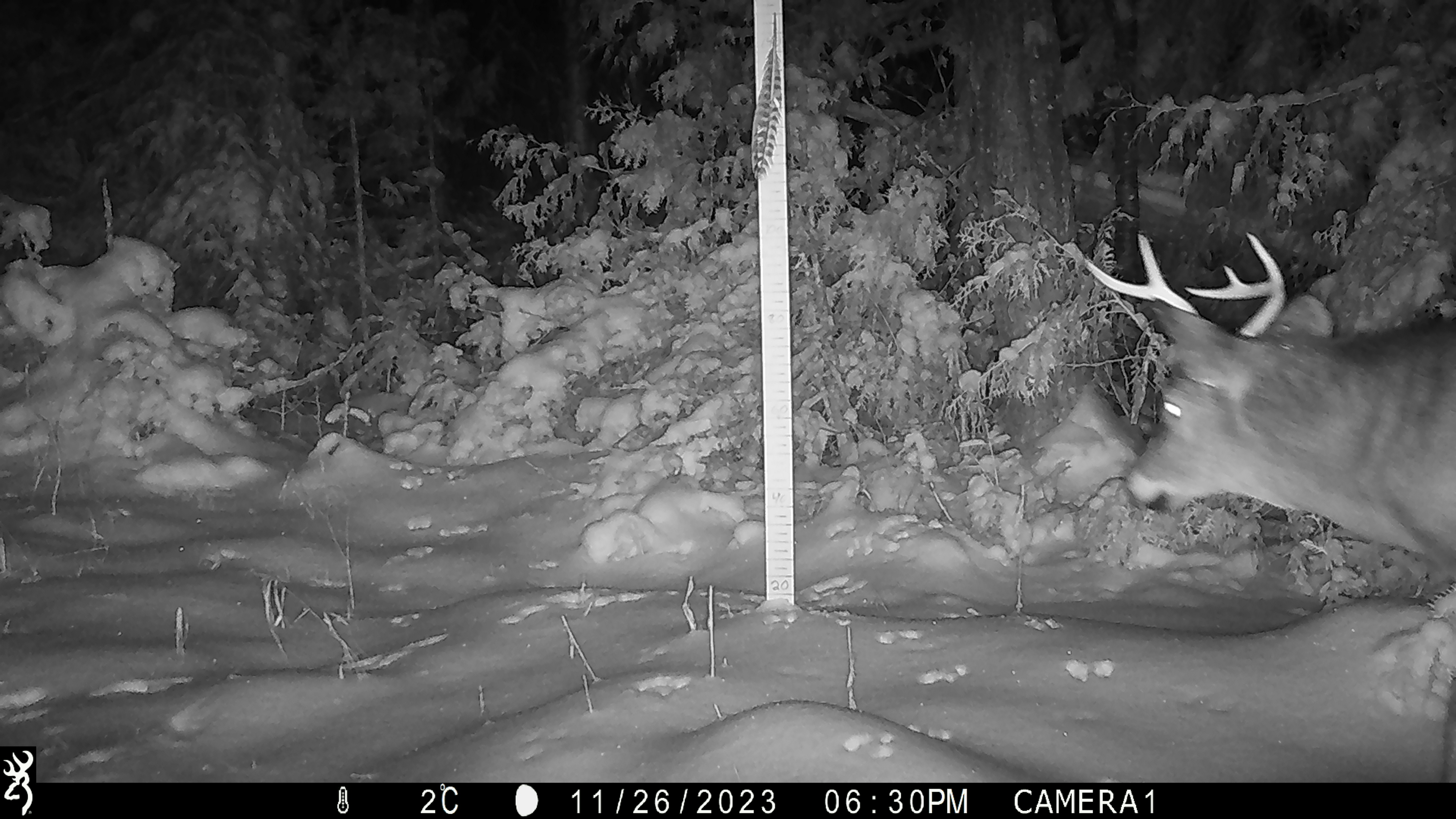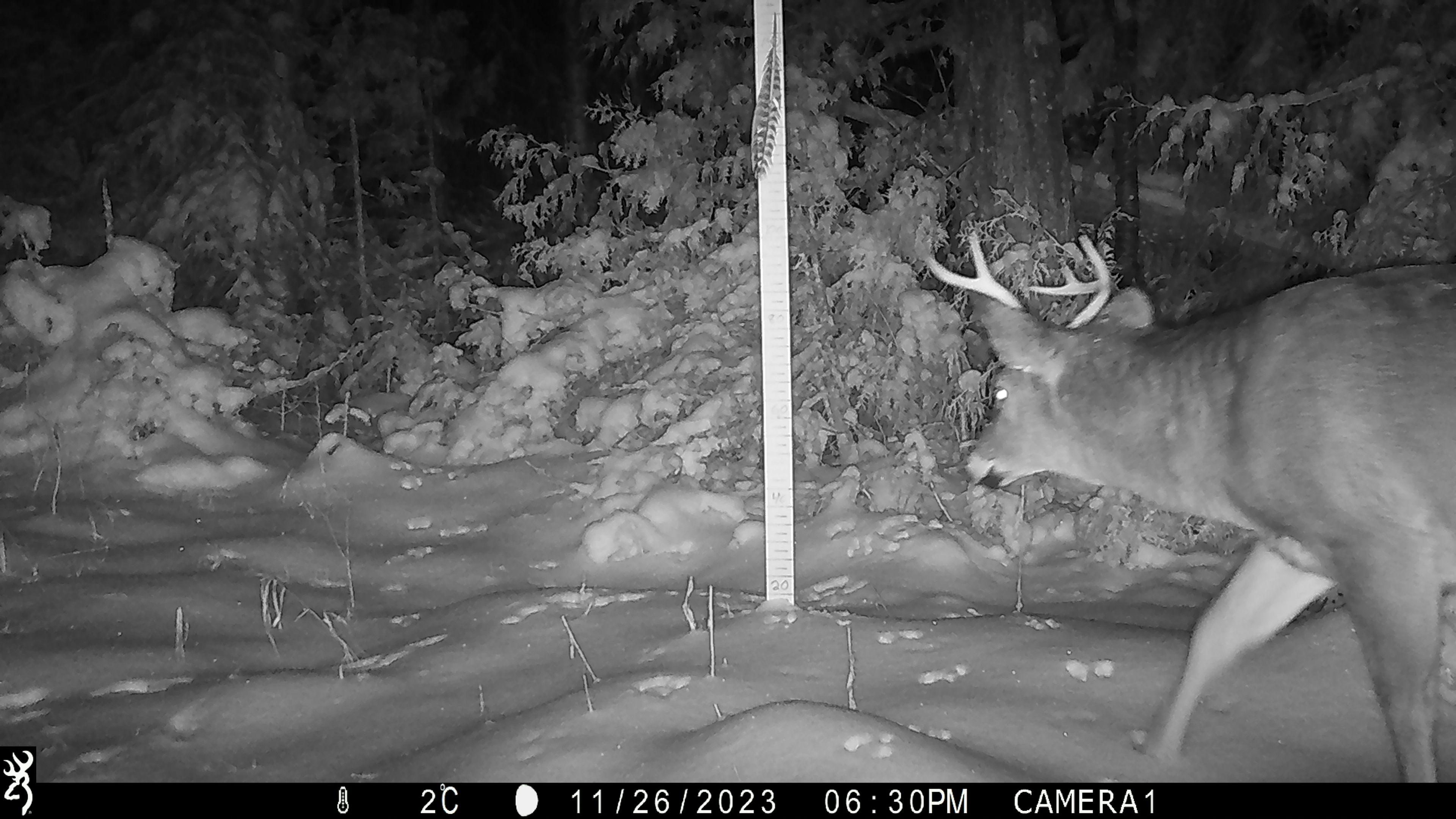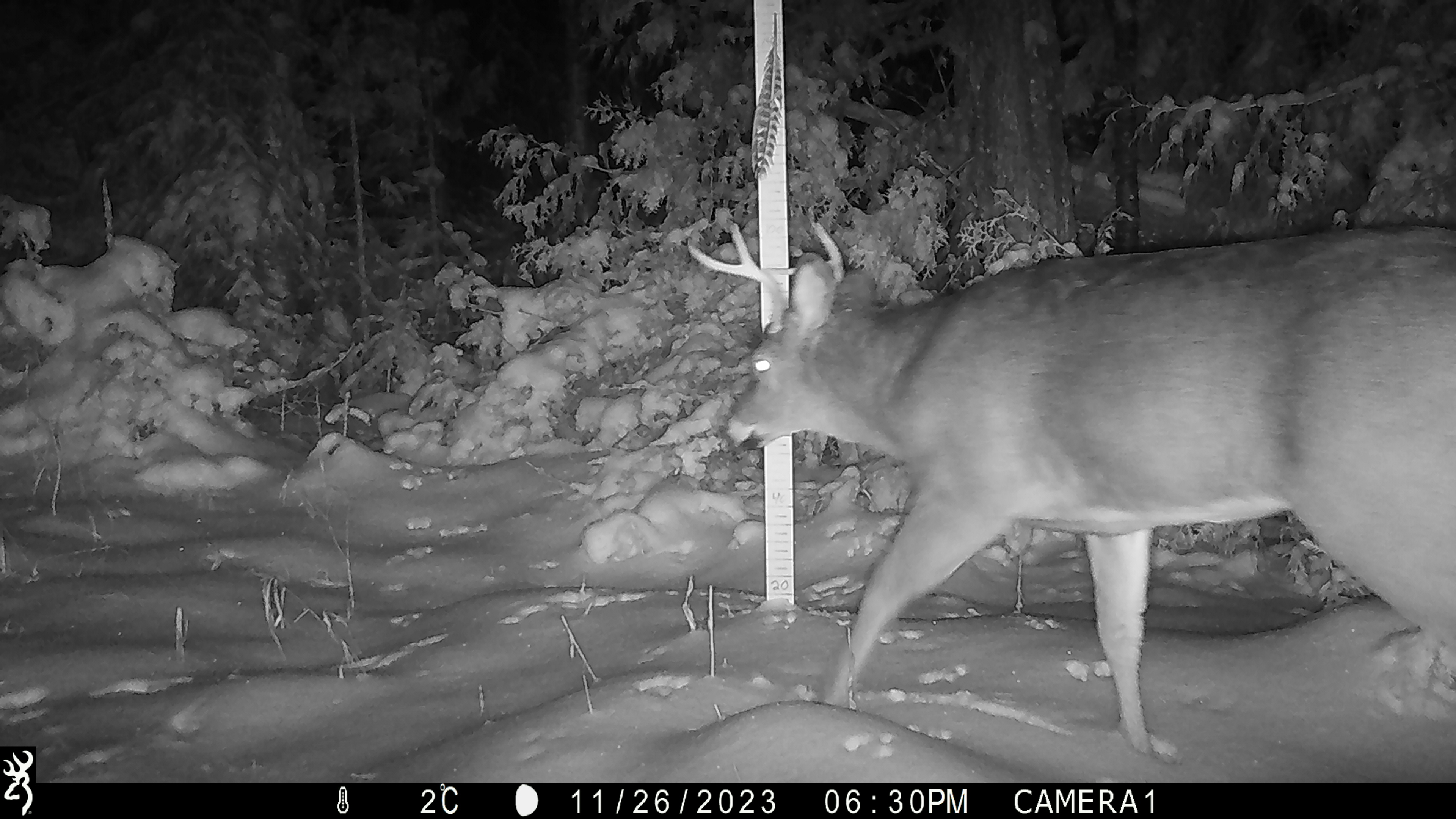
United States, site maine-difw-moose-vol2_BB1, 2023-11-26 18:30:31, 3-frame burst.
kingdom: Animalia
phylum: Chordata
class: Mammalia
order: Artiodactyla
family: Cervidae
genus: Odocoileus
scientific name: Odocoileus virginianus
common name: white-tailed deer